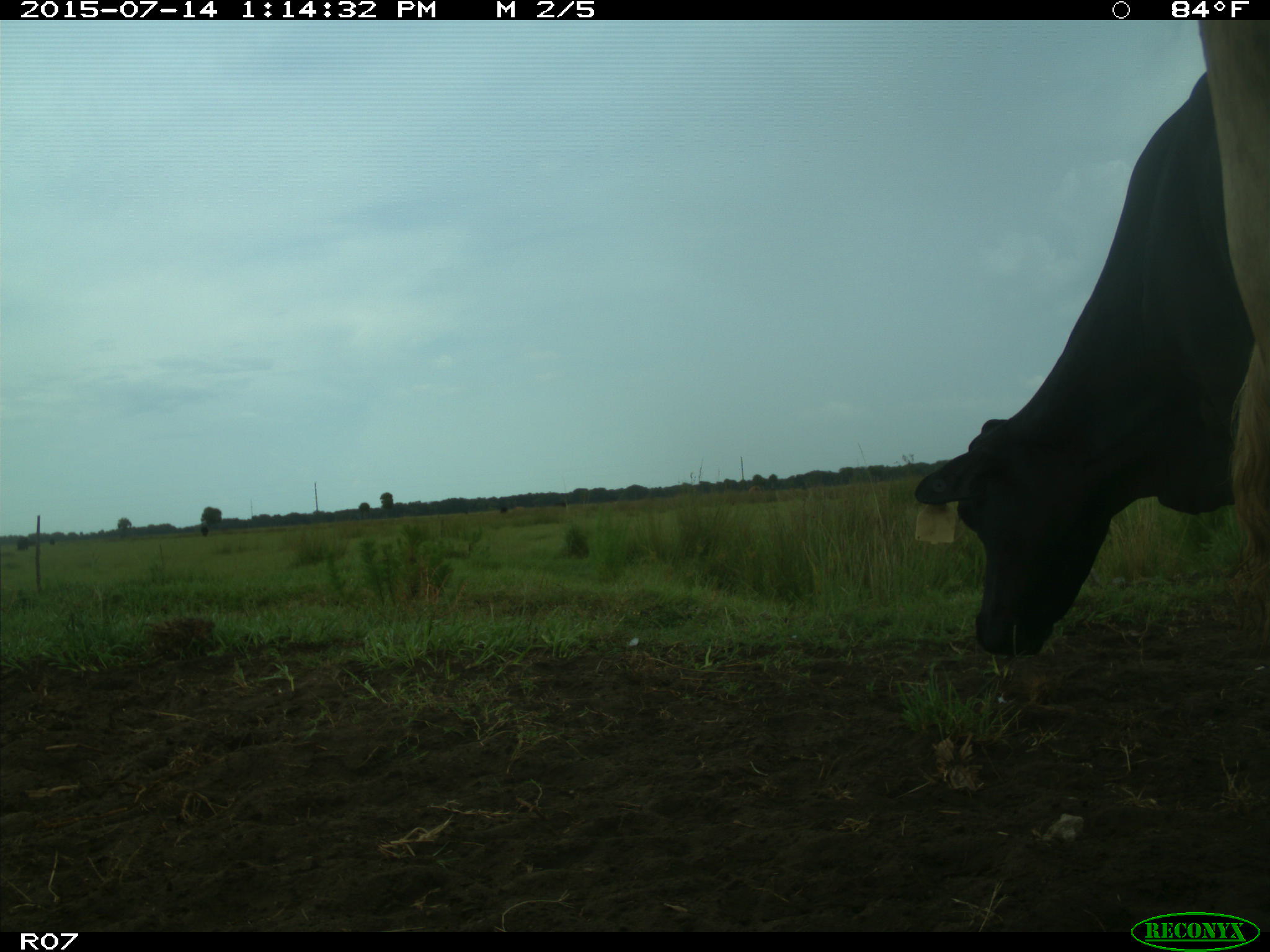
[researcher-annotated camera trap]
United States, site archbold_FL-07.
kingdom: Animalia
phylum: Chordata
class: Mammalia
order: Artiodactyla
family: Bovidae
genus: Bos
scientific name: Bos taurus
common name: domestic cow